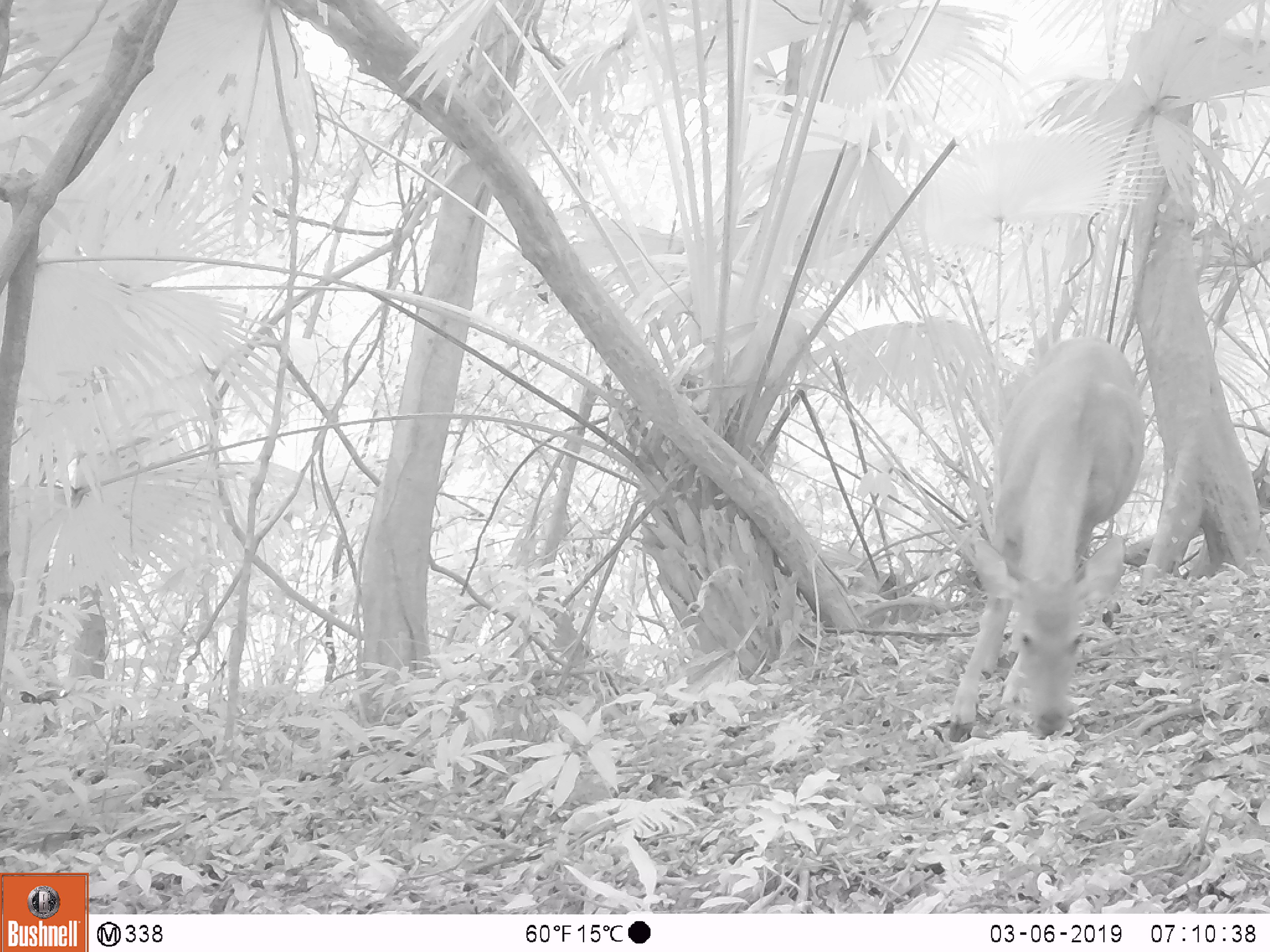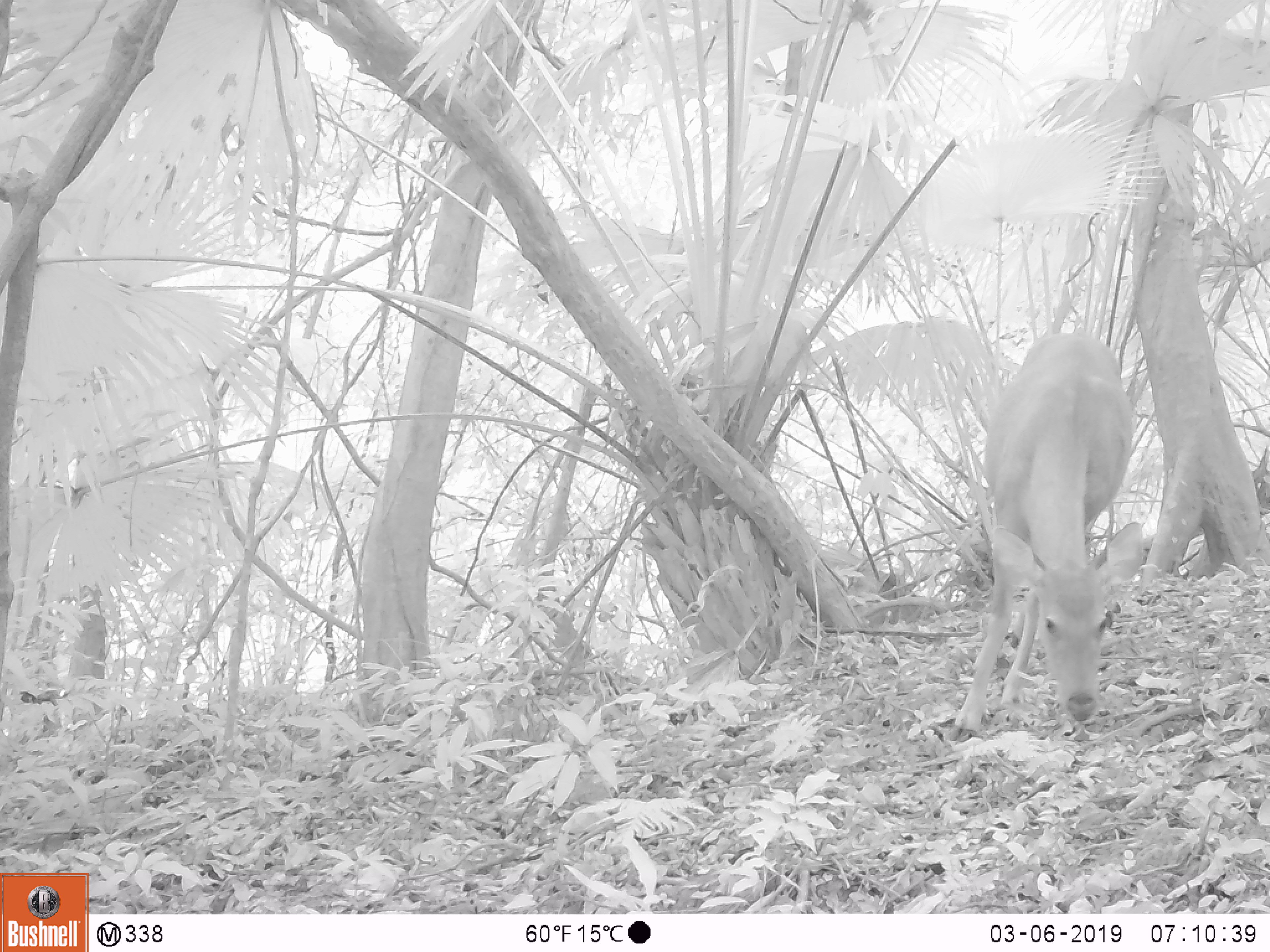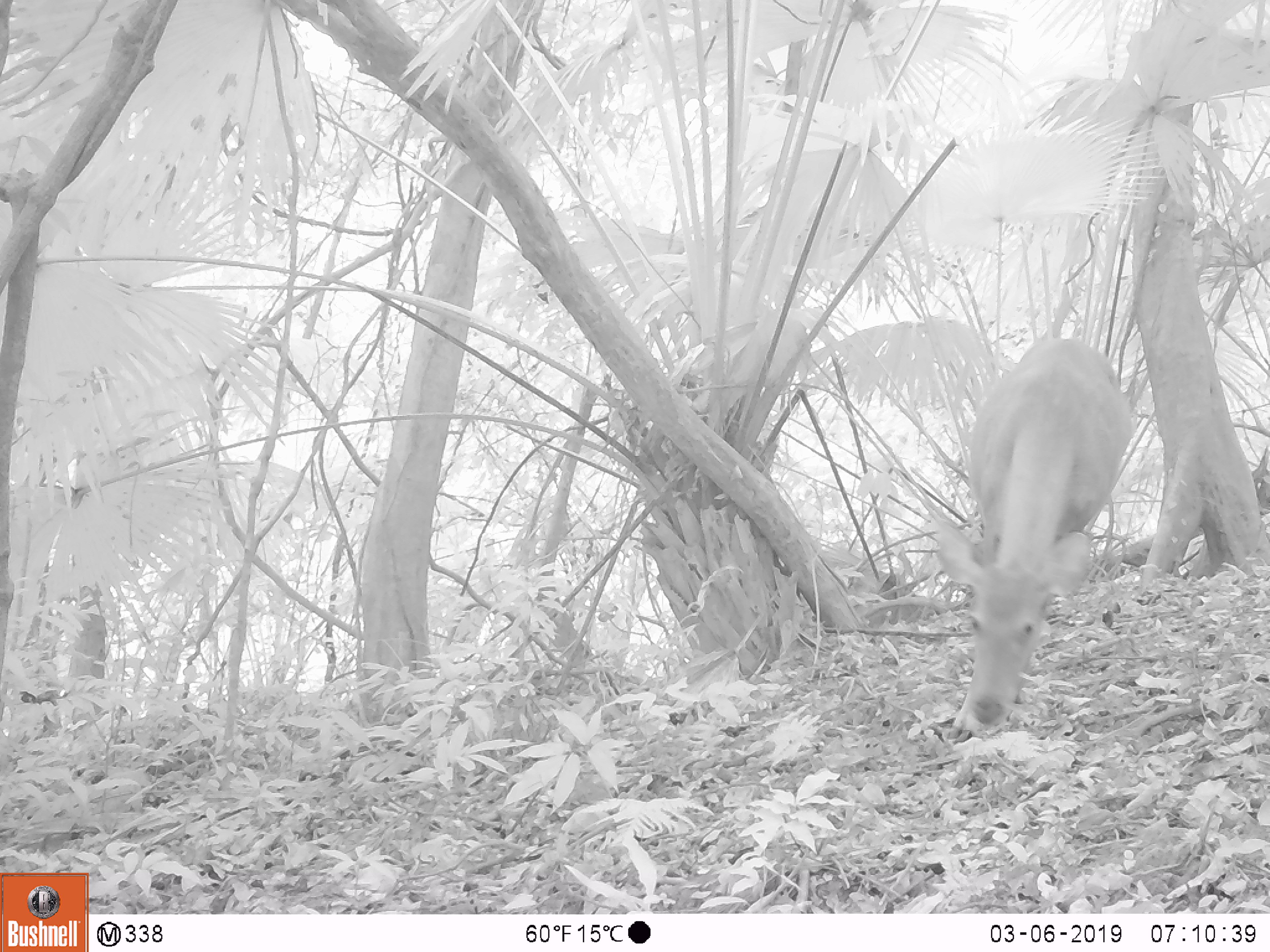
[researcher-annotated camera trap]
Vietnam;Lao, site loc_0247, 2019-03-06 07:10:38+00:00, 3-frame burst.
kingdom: Animalia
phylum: Chordata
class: Mammalia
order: Artiodactyla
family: Cervidae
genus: Rusa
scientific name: Rusa unicolor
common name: sambar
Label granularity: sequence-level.